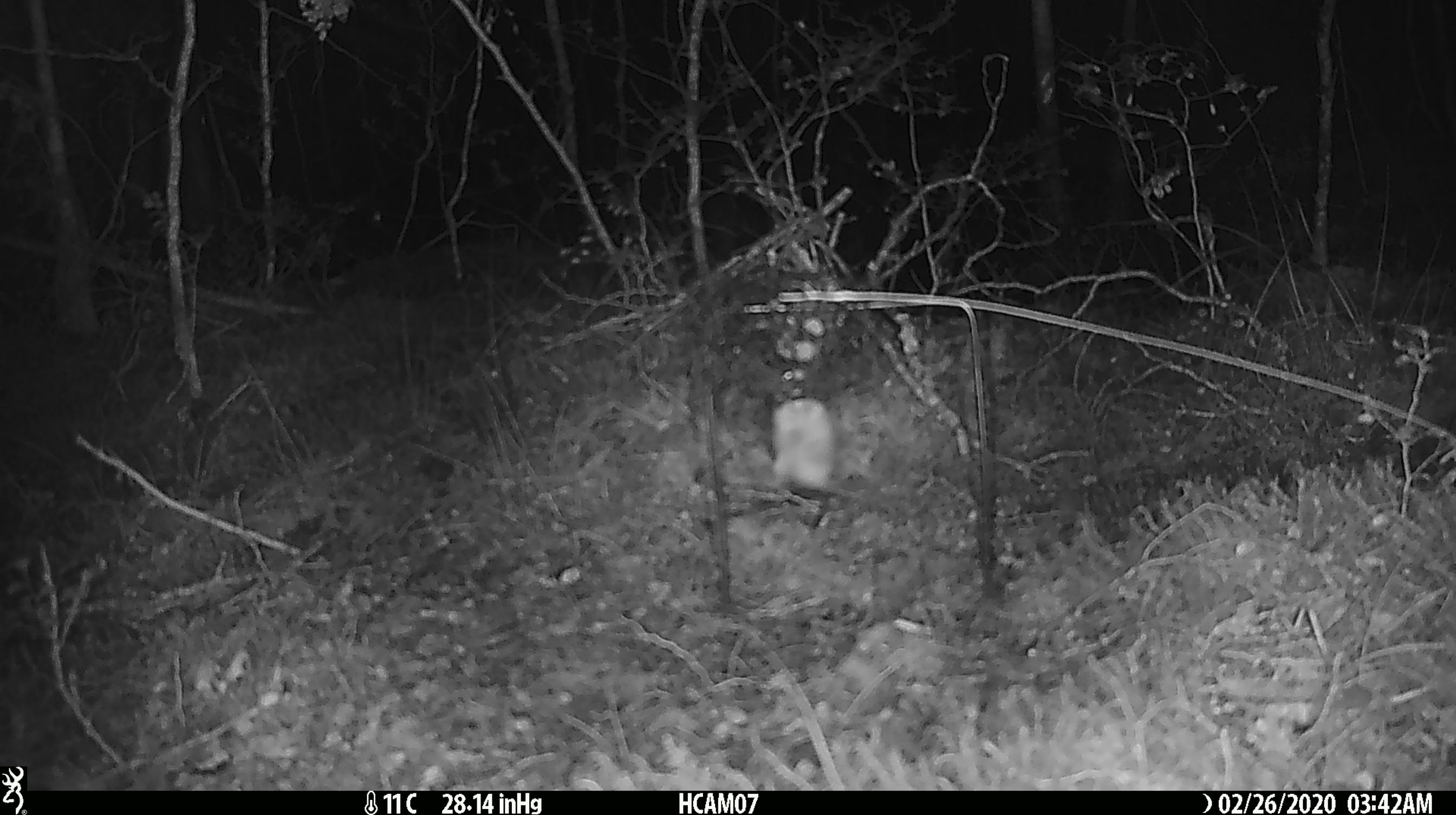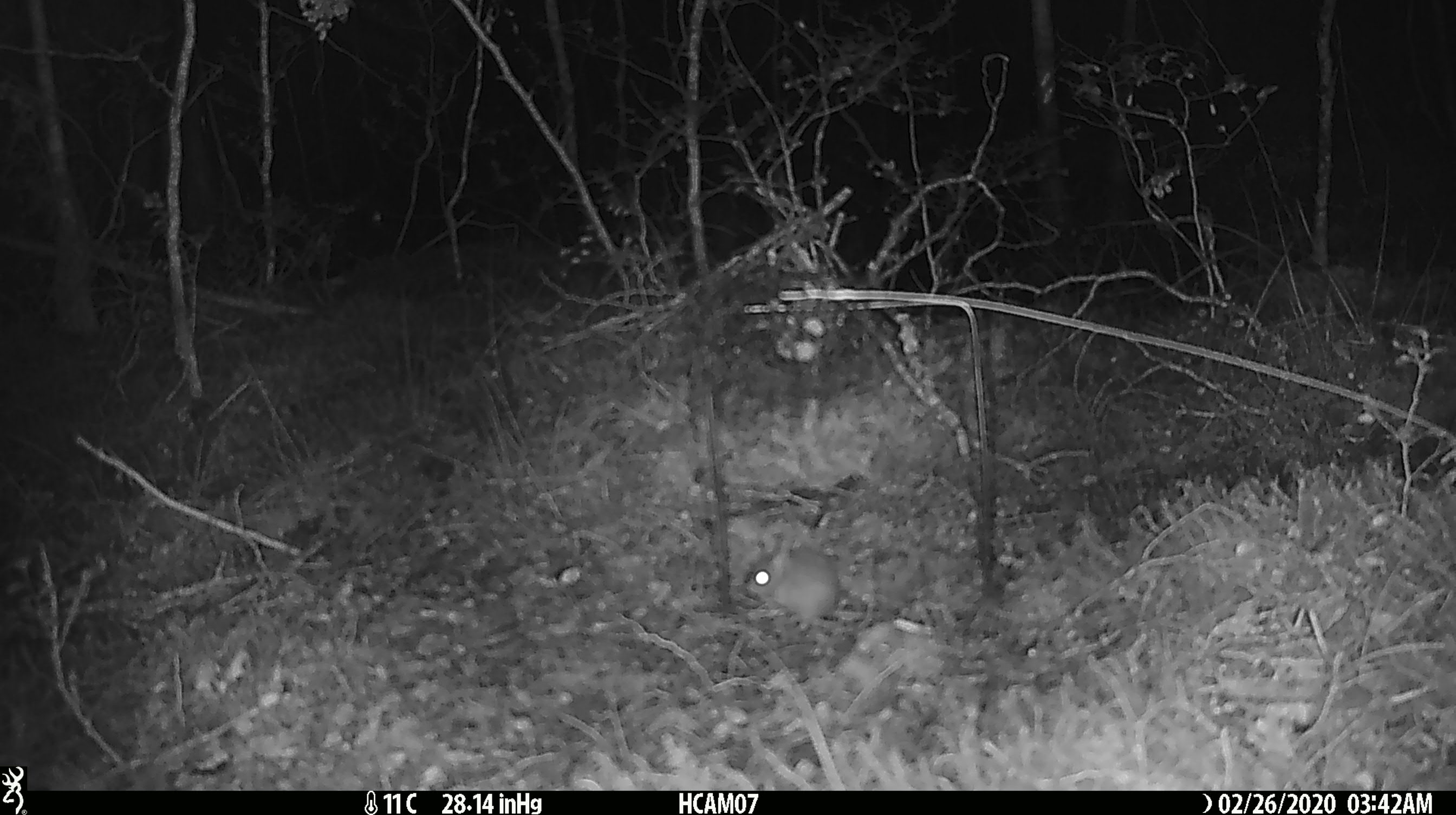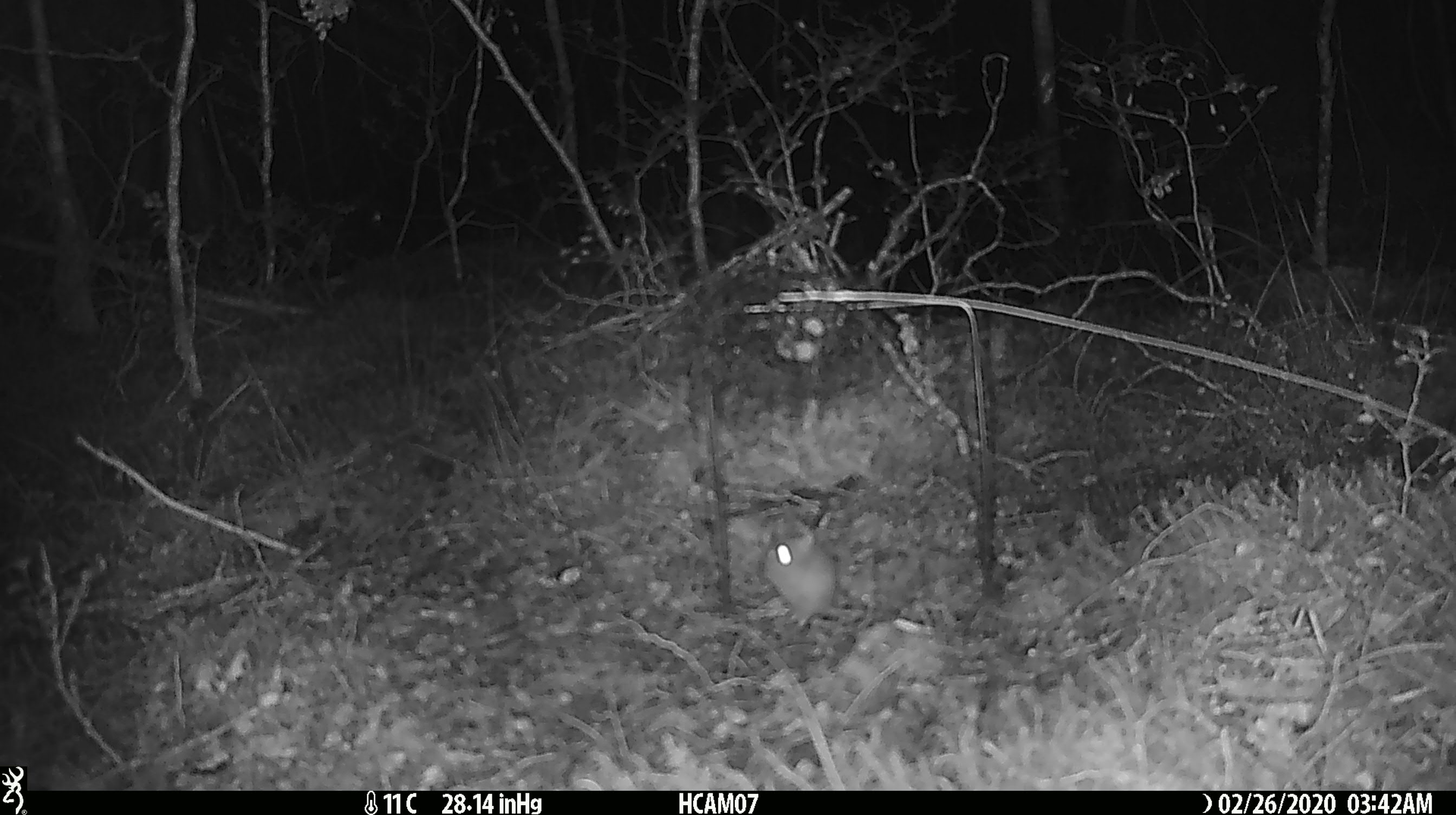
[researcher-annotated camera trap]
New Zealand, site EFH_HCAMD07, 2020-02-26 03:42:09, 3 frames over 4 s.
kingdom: Animalia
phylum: Chordata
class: Mammalia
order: Rodentia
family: Muridae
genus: Mus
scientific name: Mus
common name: mouse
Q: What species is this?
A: Mouse (Mus).